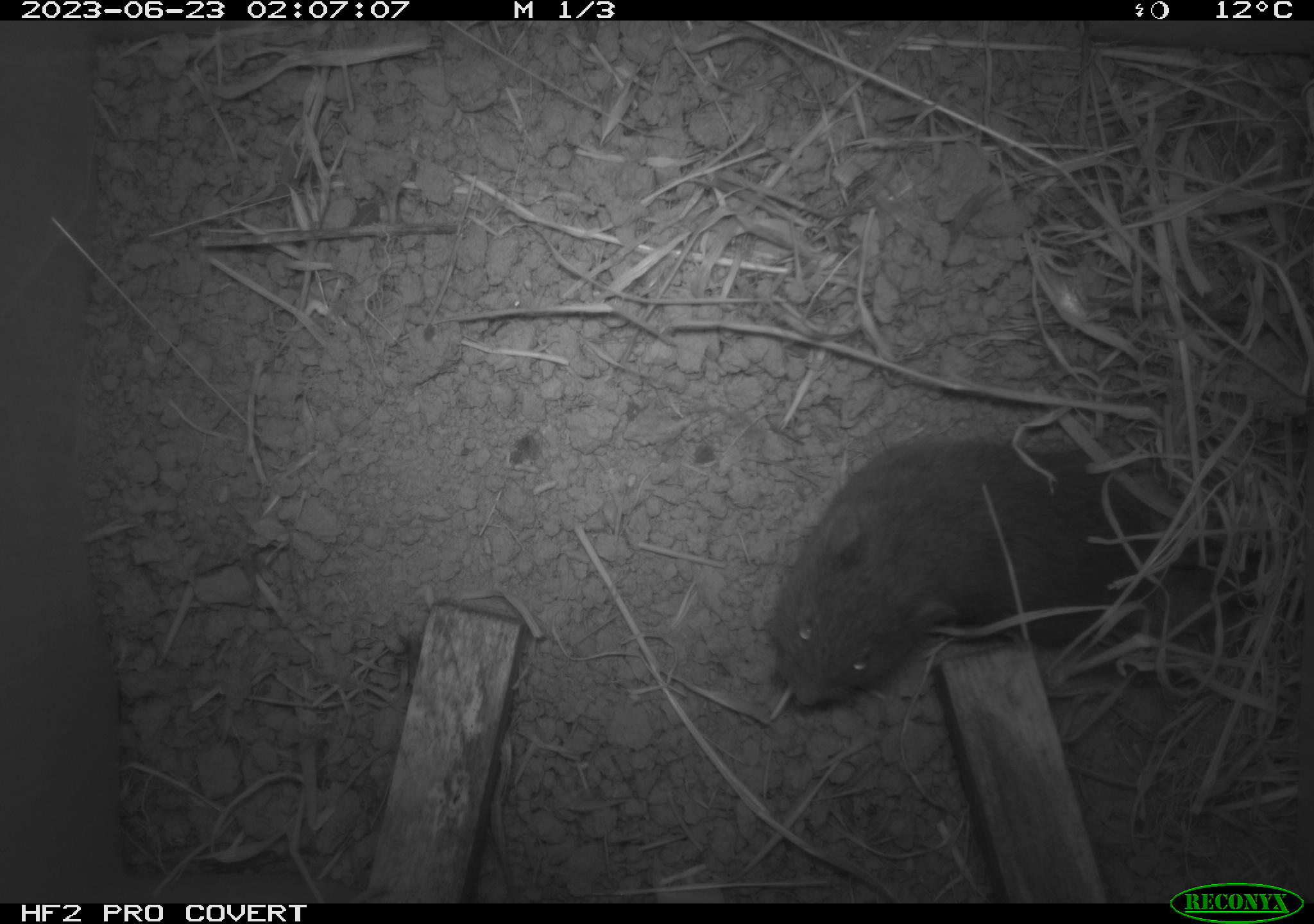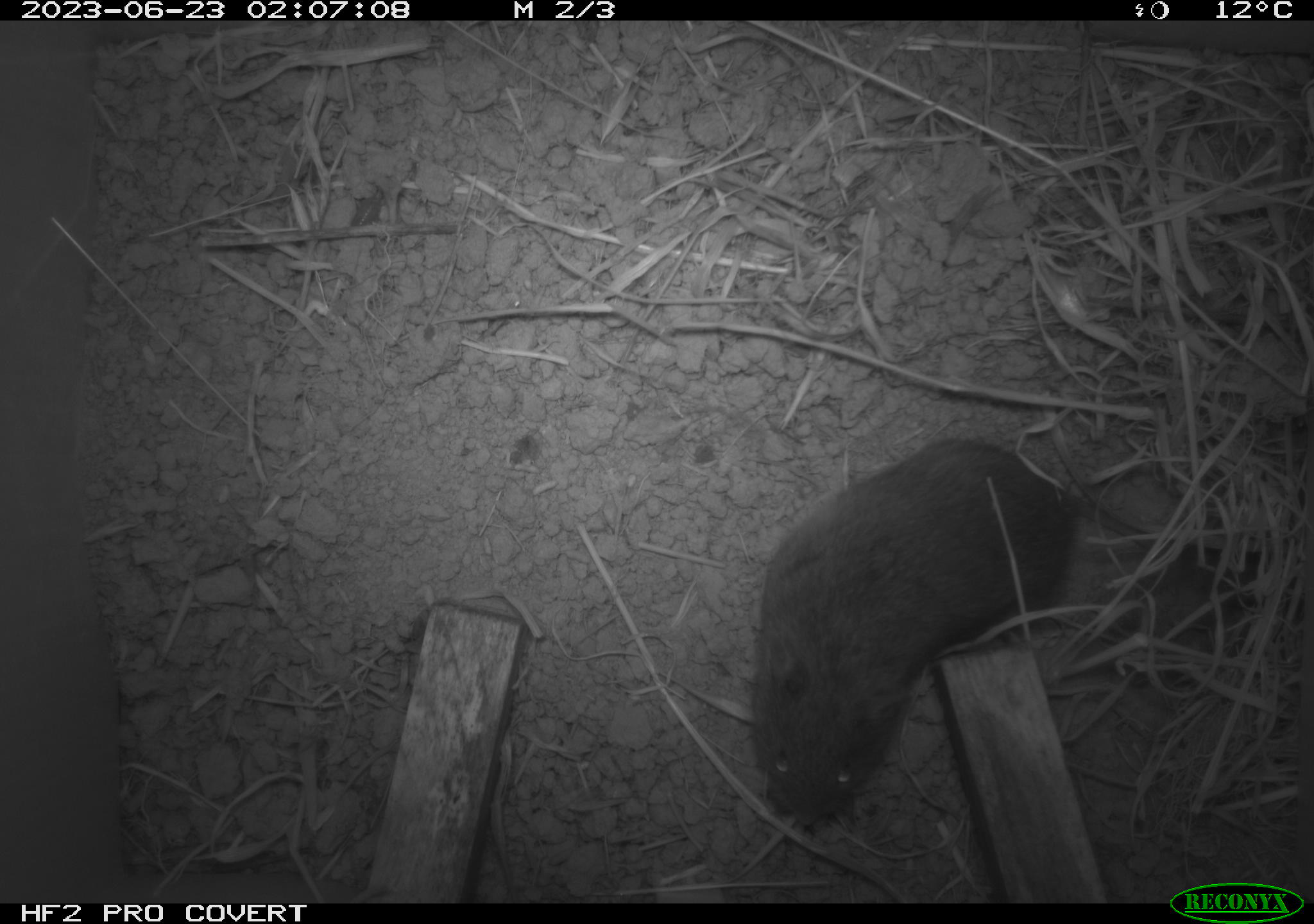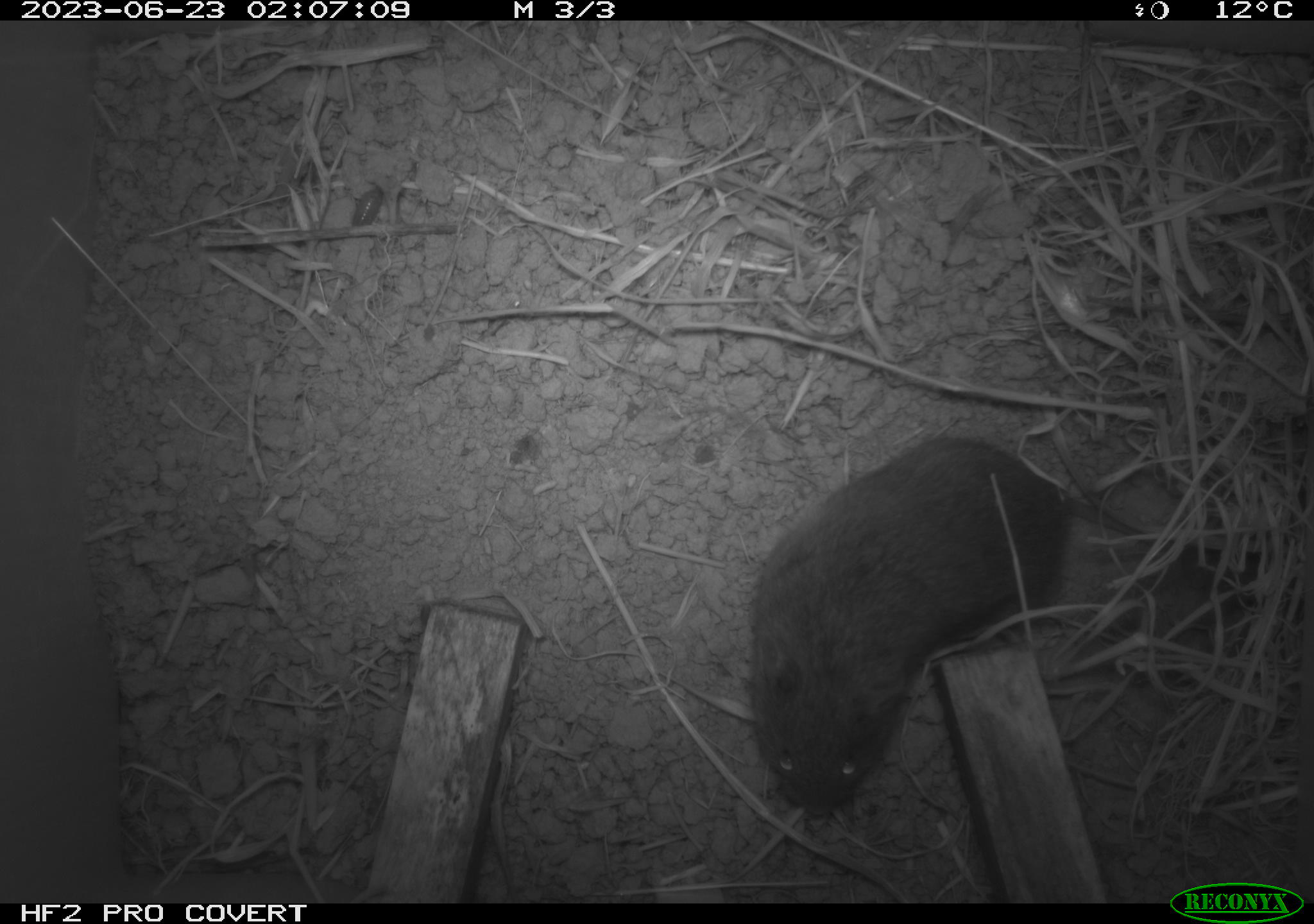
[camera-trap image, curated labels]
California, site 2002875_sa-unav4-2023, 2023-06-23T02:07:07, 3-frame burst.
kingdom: Animalia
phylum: Chordata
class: Mammalia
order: Rodentia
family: Cricetidae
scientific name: Arvicolinae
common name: voles, lemmings, and muskrats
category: arvicolinae subfamily